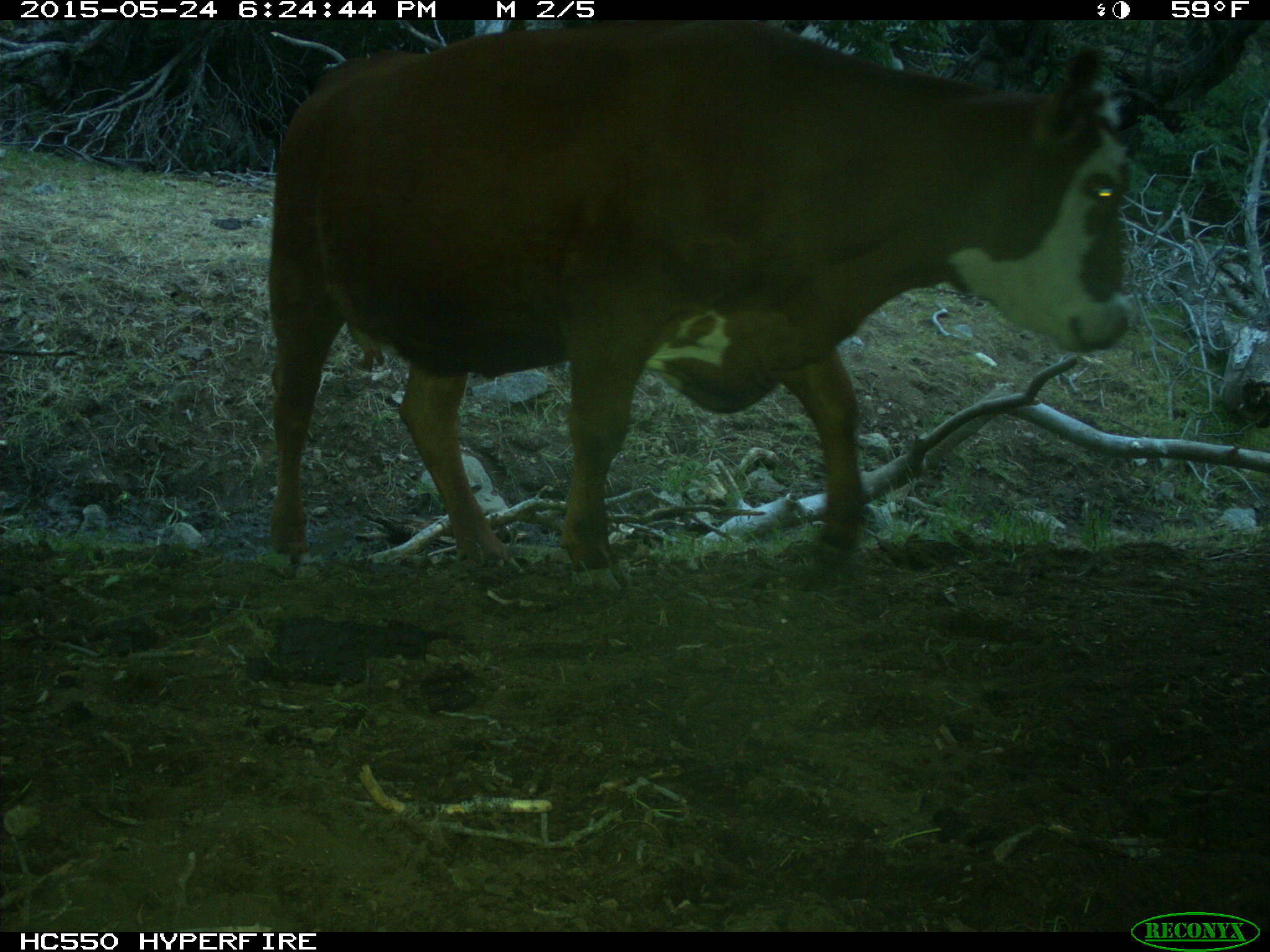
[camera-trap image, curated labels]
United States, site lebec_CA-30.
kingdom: Animalia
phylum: Chordata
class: Mammalia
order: Artiodactyla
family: Bovidae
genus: Bos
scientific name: Bos taurus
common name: domestic cow